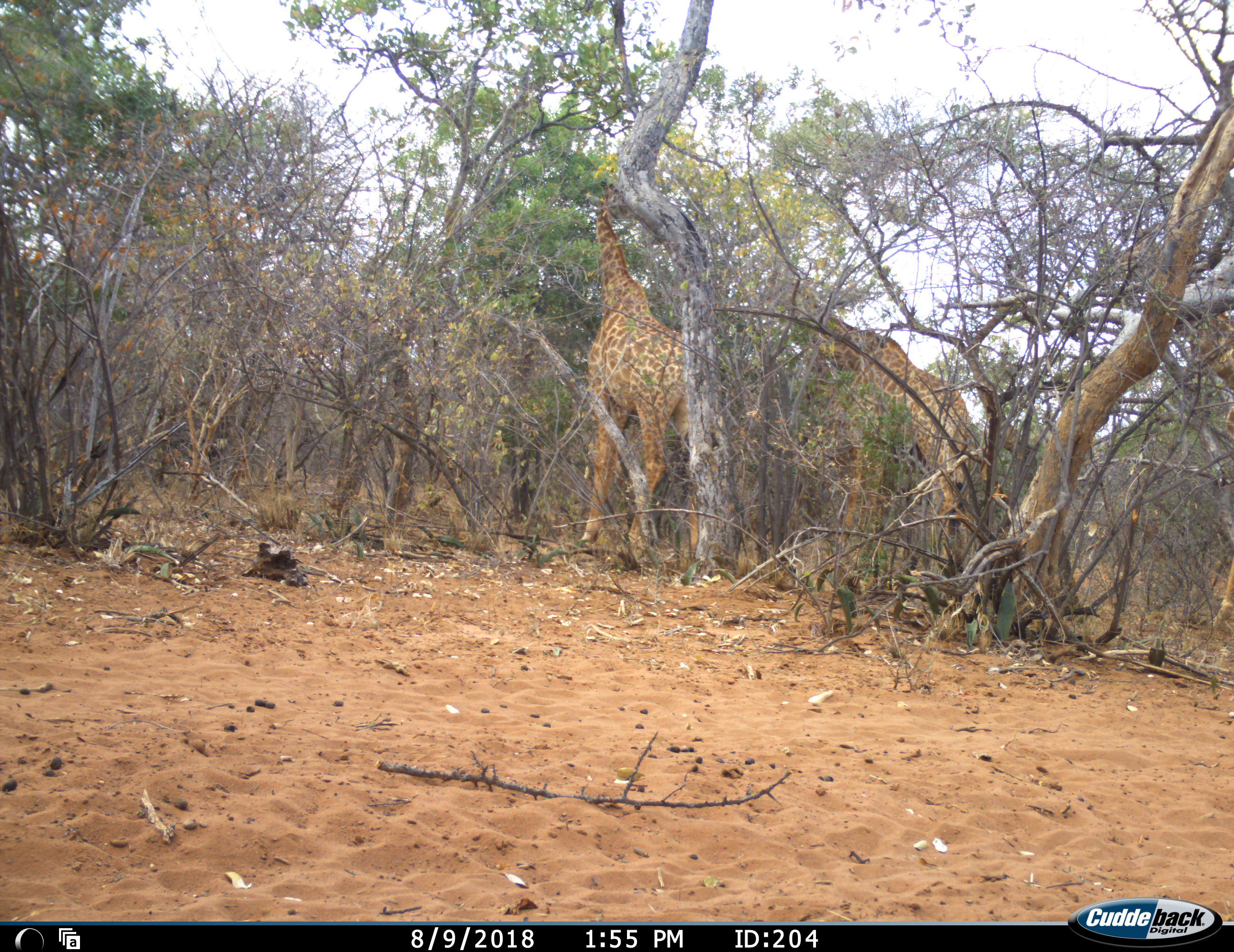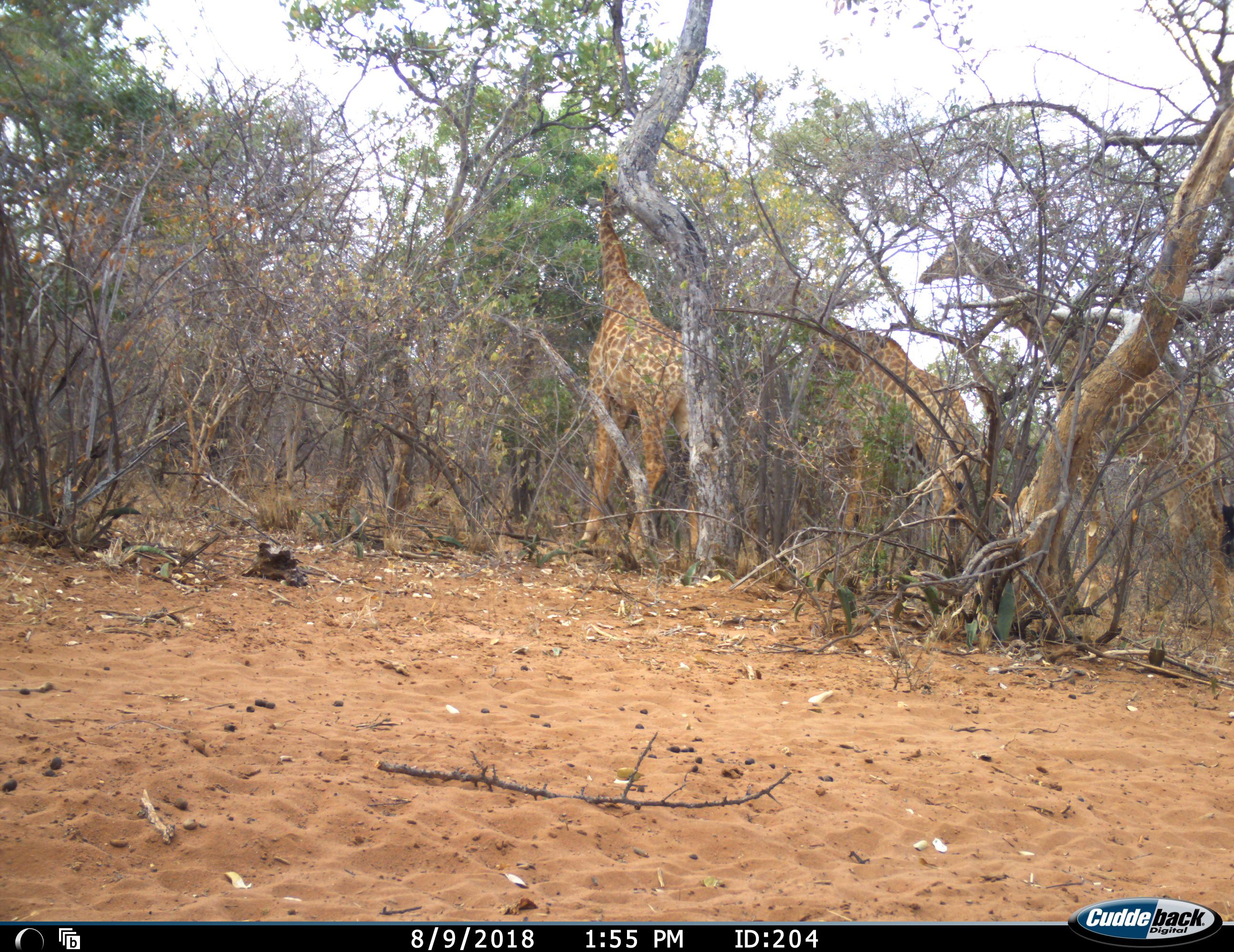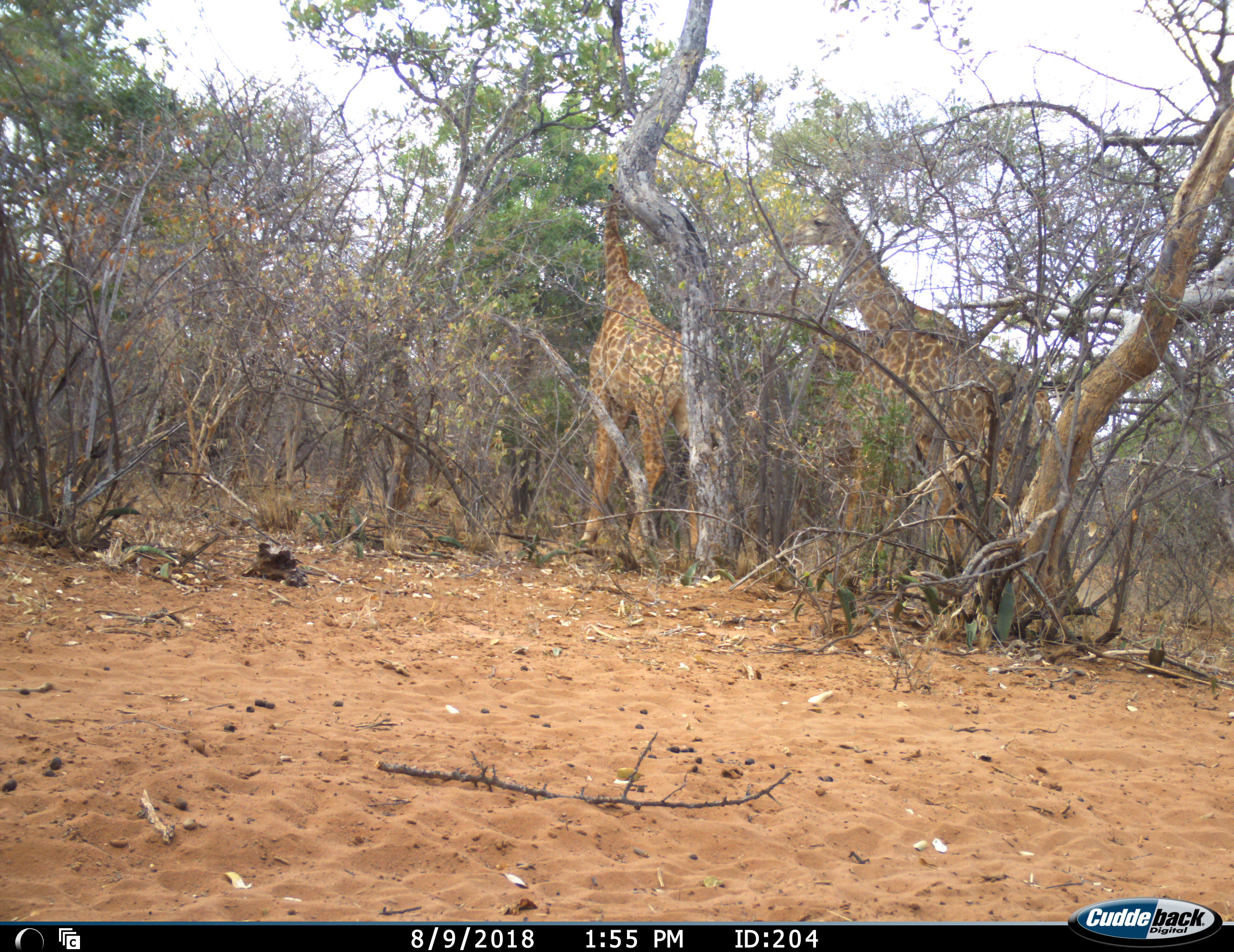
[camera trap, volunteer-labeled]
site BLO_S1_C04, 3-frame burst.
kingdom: Animalia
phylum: Chordata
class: Mammalia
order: Artiodactyla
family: Giraffidae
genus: Giraffa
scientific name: Giraffa camelopardalis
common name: giraffe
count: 3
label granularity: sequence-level